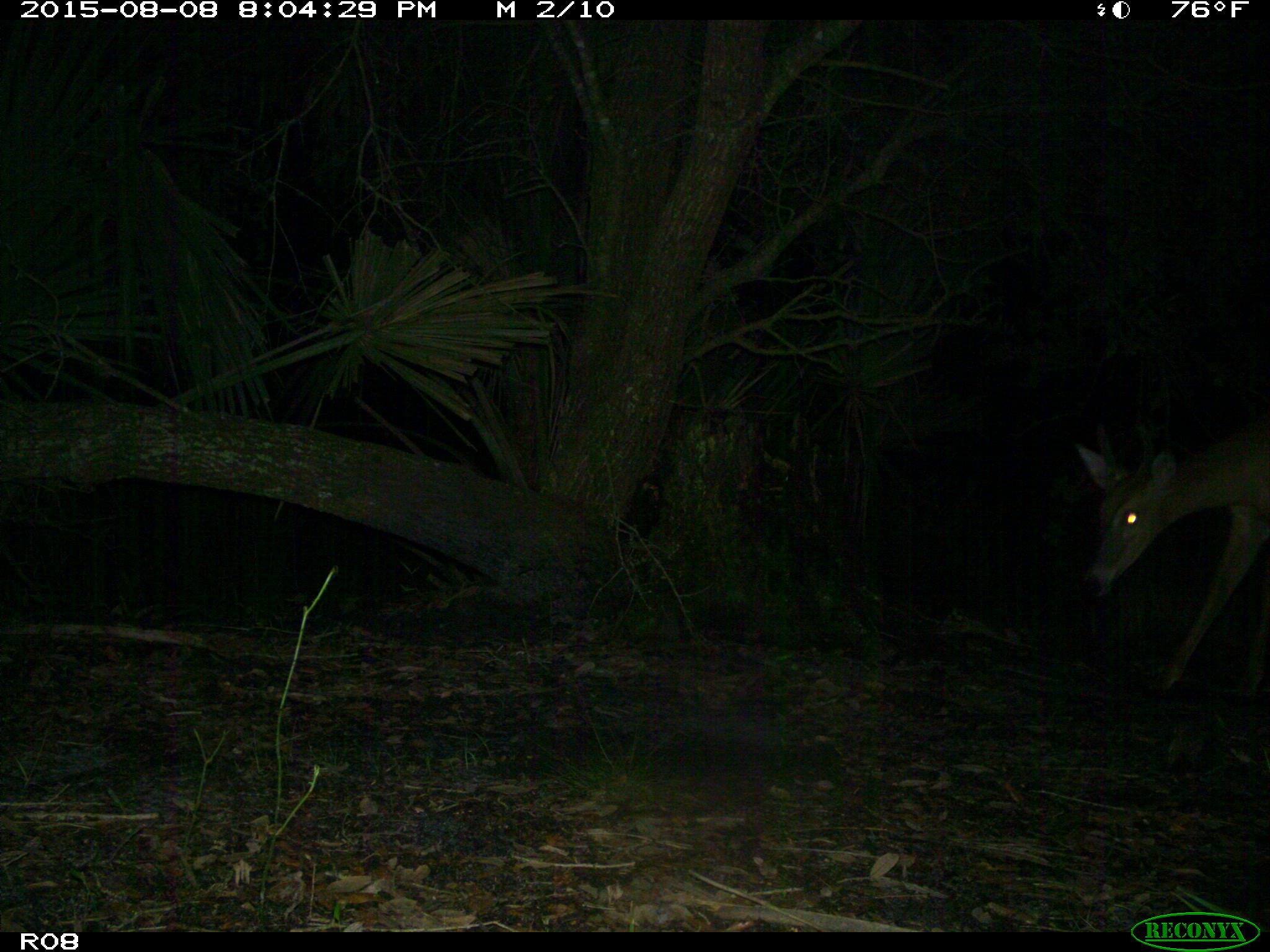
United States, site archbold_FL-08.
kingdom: Animalia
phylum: Chordata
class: Mammalia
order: Artiodactyla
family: Cervidae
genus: Odocoileus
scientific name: Odocoileus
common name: deer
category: unidentified deer